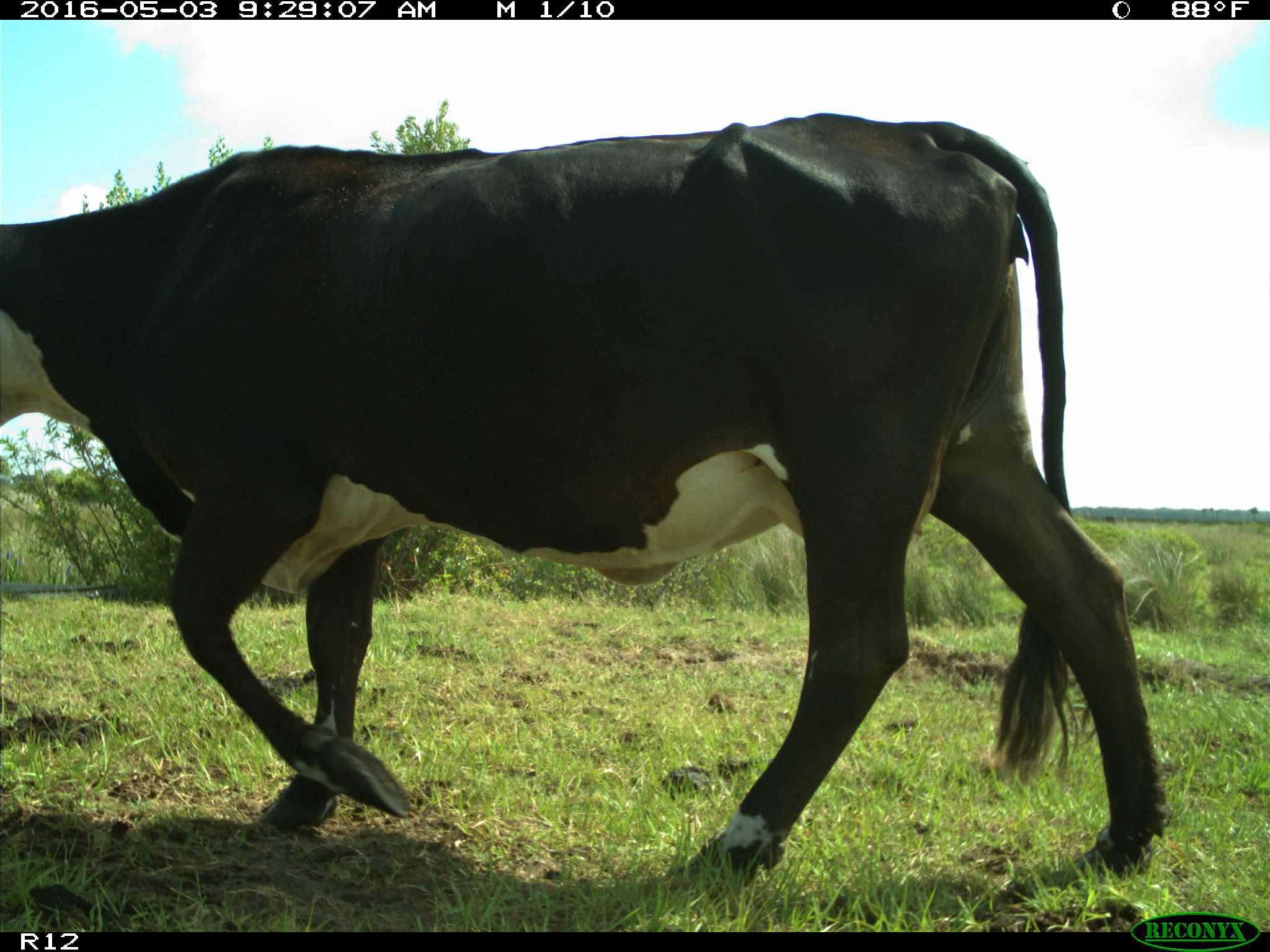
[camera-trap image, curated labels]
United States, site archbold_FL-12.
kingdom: Animalia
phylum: Chordata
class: Mammalia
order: Artiodactyla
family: Bovidae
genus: Bos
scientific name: Bos taurus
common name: domestic cow